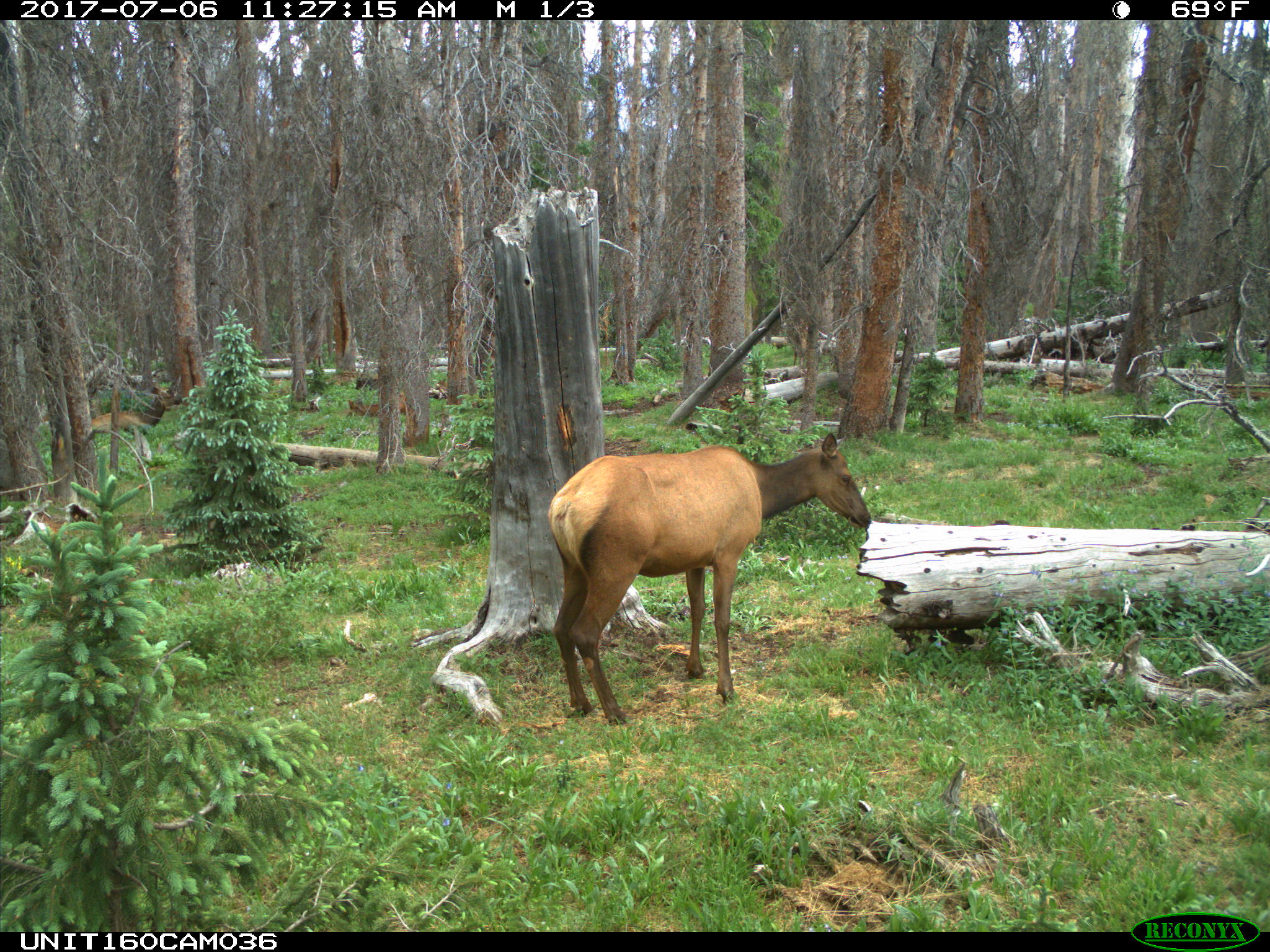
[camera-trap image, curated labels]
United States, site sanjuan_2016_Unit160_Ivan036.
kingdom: Animalia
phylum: Chordata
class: Mammalia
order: Artiodactyla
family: Cervidae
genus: Cervus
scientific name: Cervus elaphus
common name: red deer